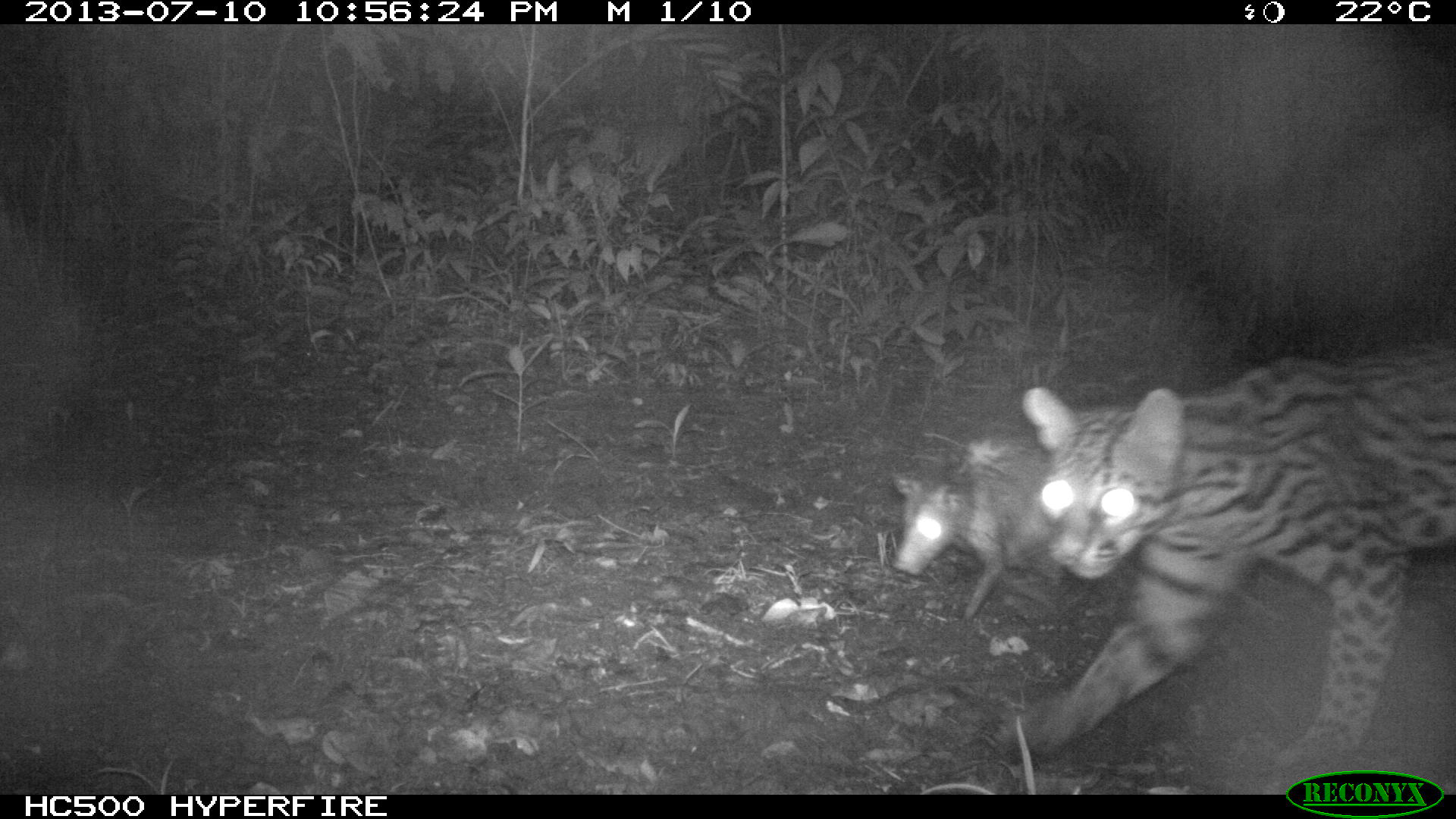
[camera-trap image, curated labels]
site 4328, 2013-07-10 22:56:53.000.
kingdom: Animalia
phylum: Chordata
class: Mammalia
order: Carnivora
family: Felidae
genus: Leopardus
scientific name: Leopardus pardalis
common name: ocelot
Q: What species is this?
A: Leopardus pardalis (ocelot).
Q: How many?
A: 1.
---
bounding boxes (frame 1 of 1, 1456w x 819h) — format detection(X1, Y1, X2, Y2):
leopardus pardalis: detection(998, 335, 1455, 767); detection(887, 433, 1066, 620)